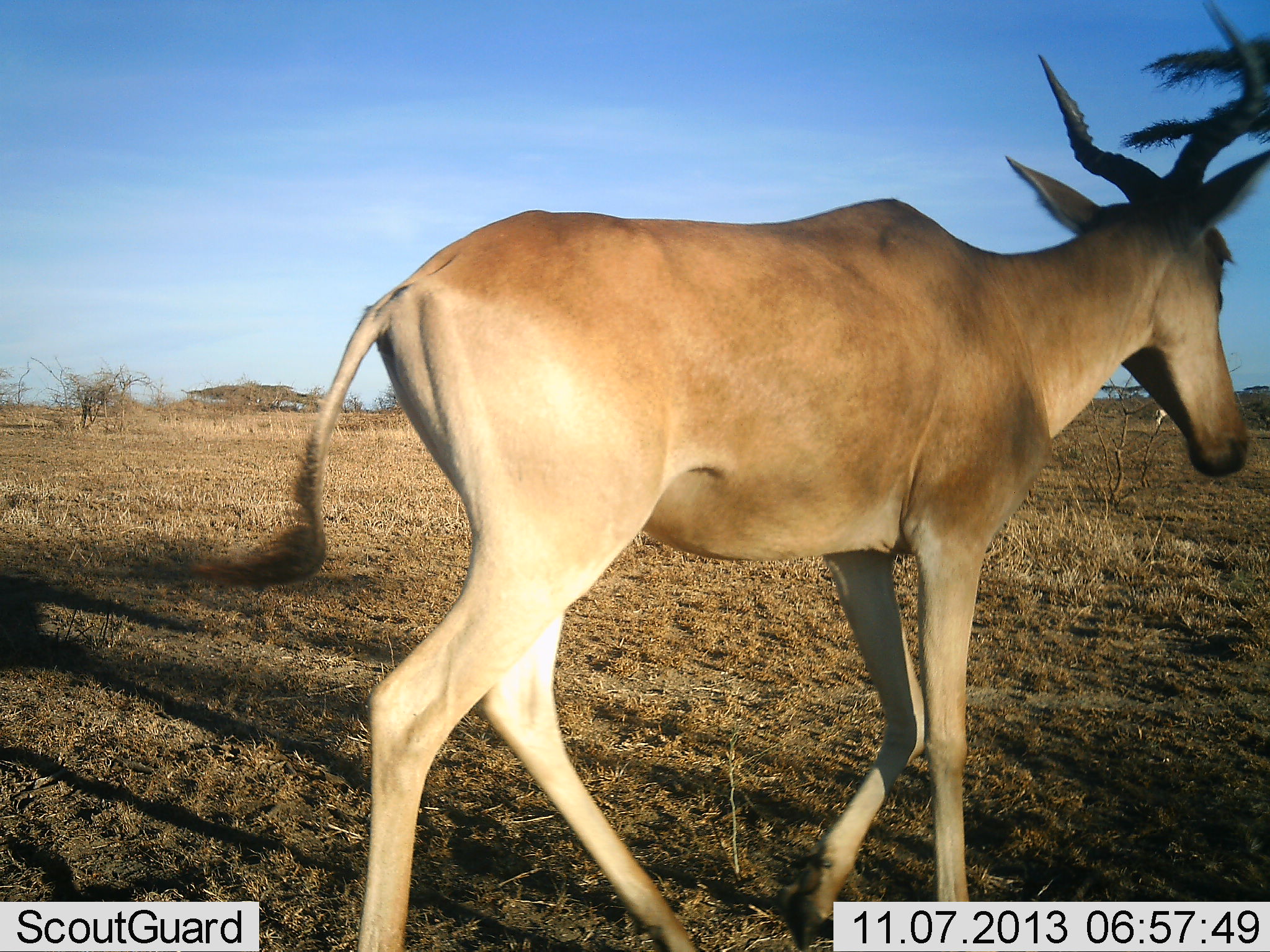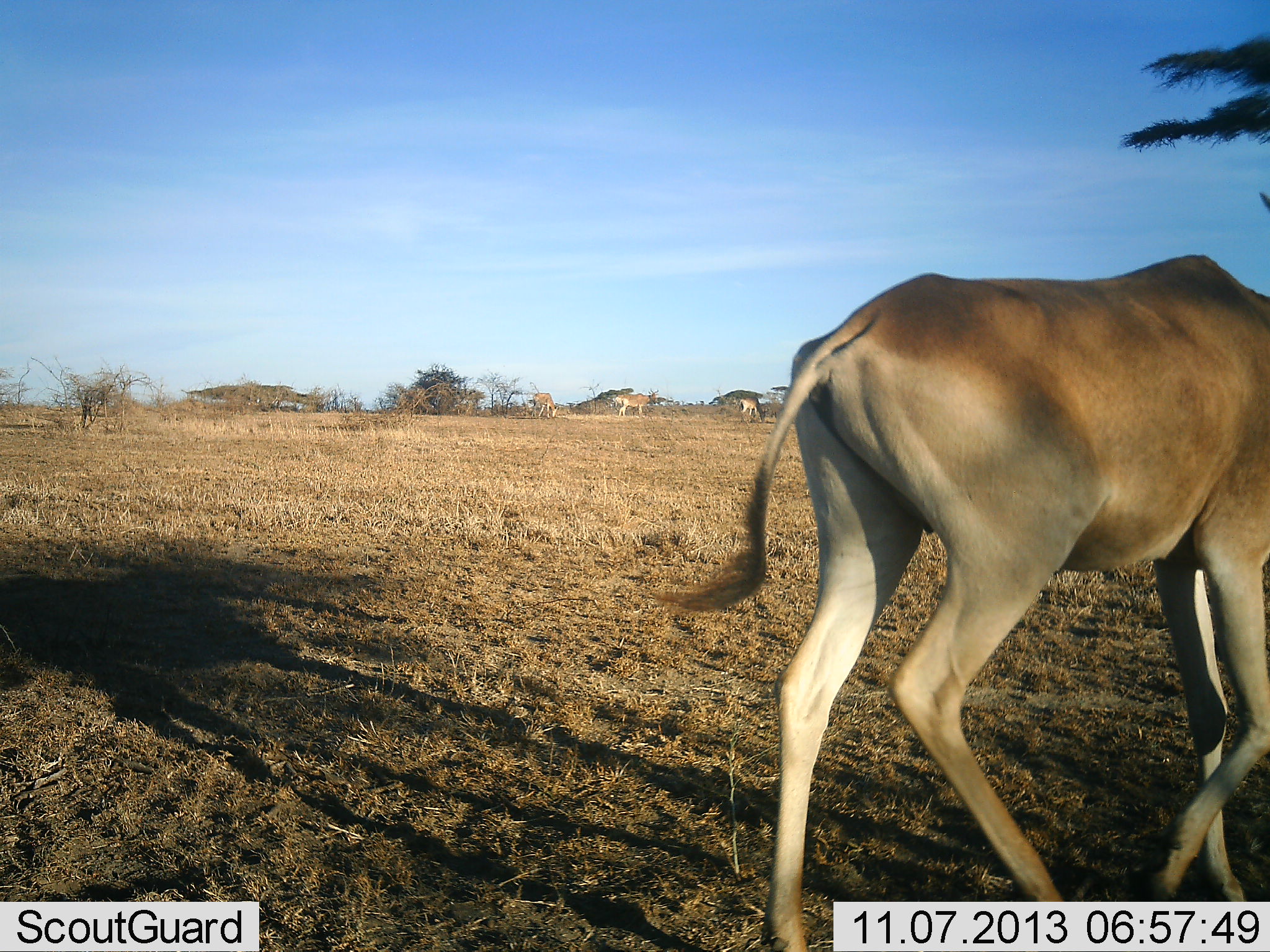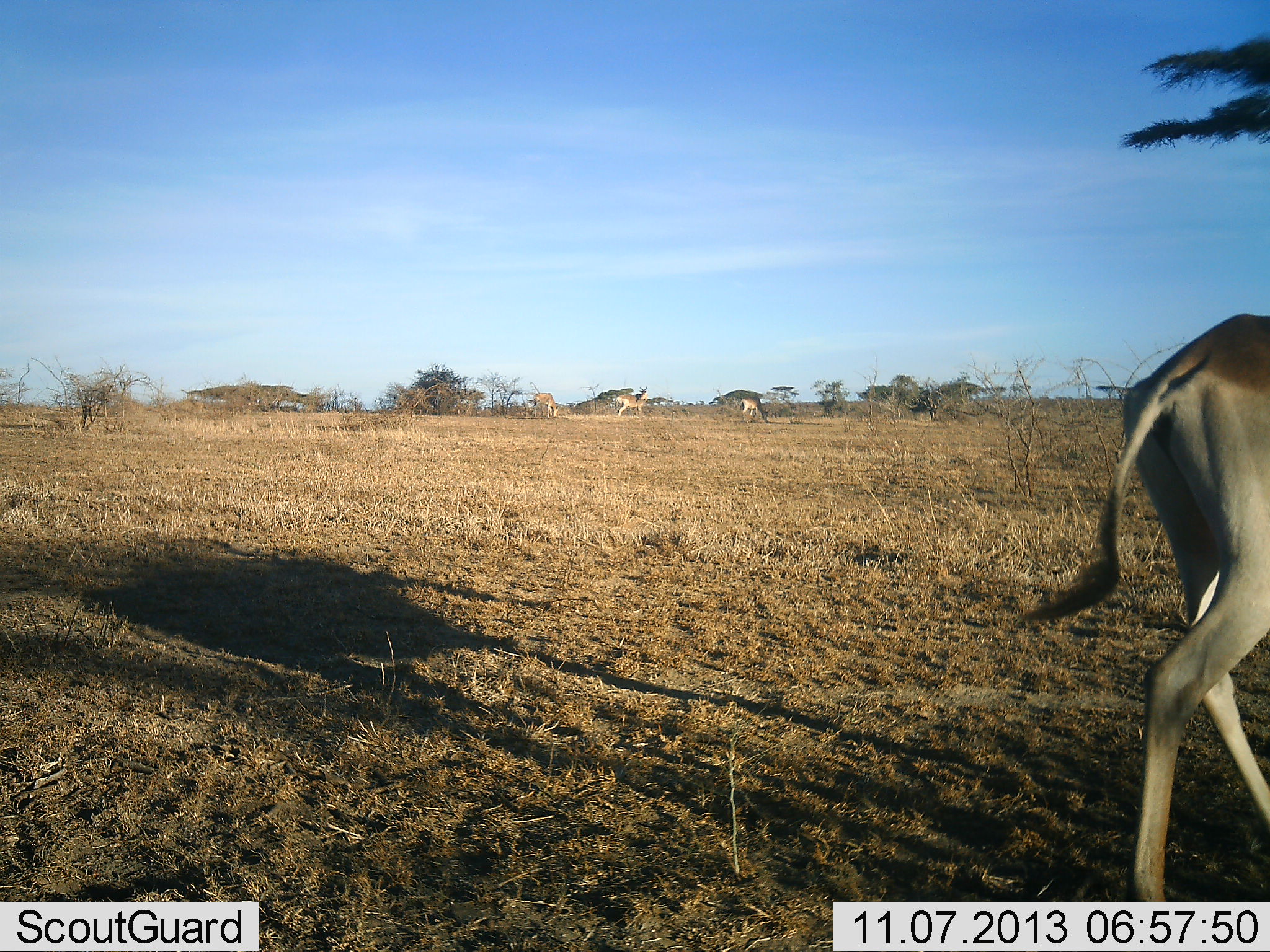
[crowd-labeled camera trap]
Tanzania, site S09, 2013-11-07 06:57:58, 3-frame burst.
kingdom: Animalia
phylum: Chordata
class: Mammalia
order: Artiodactyla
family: Bovidae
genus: Alcelaphus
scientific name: Alcelaphus buselaphus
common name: hartebeest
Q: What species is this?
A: Hartebeest (Alcelaphus buselaphus).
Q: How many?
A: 4.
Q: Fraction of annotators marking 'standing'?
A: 50%.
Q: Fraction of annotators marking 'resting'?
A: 0%.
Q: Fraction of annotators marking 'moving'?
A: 96%.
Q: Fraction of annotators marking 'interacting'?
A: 0%.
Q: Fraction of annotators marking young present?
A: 0%.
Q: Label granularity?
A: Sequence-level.